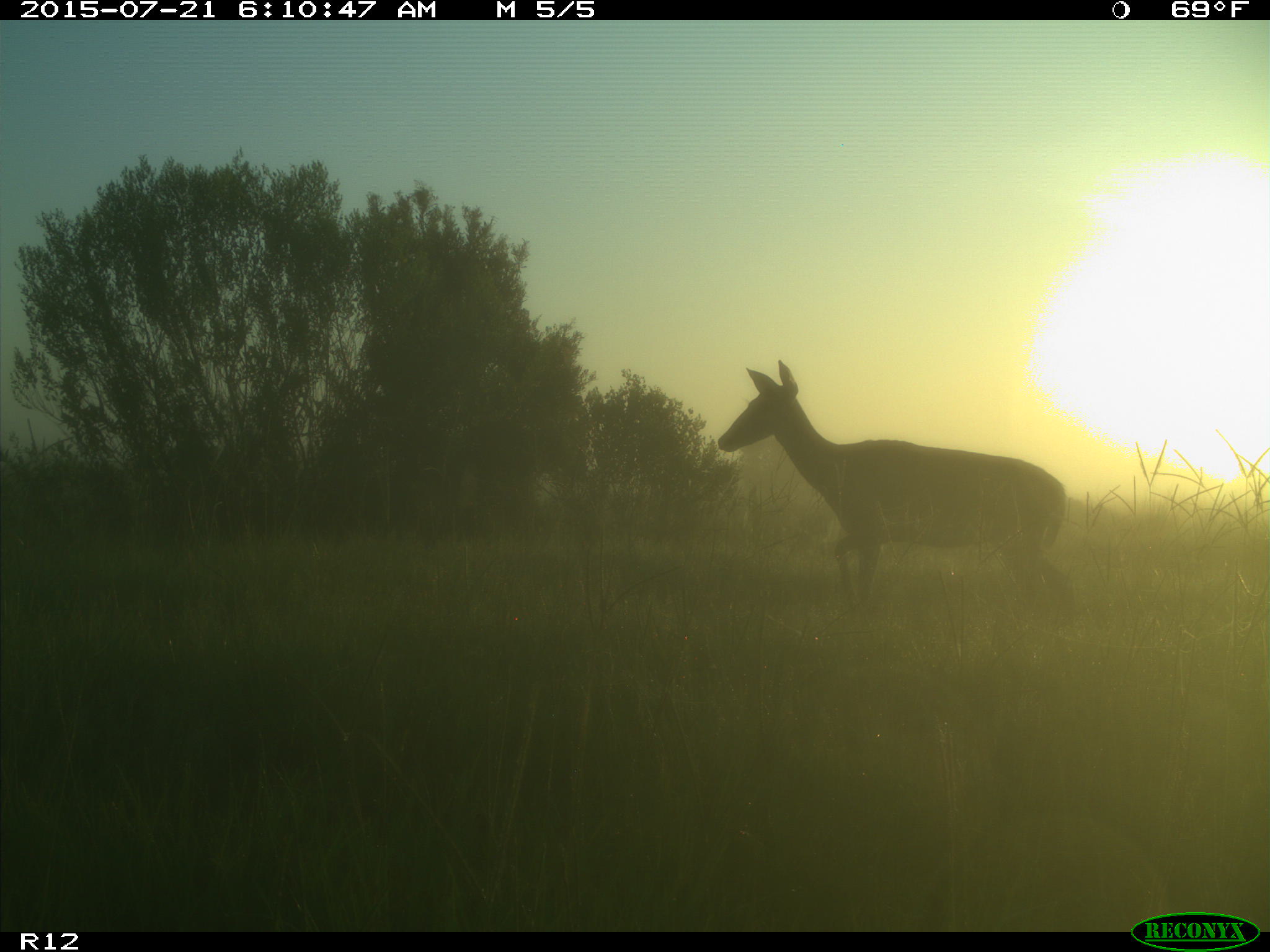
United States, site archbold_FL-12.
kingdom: Animalia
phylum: Chordata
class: Mammalia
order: Artiodactyla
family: Cervidae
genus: Odocoileus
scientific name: Odocoileus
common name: deer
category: unidentified deer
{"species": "unidentified deer (deer) (Odocoileus)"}